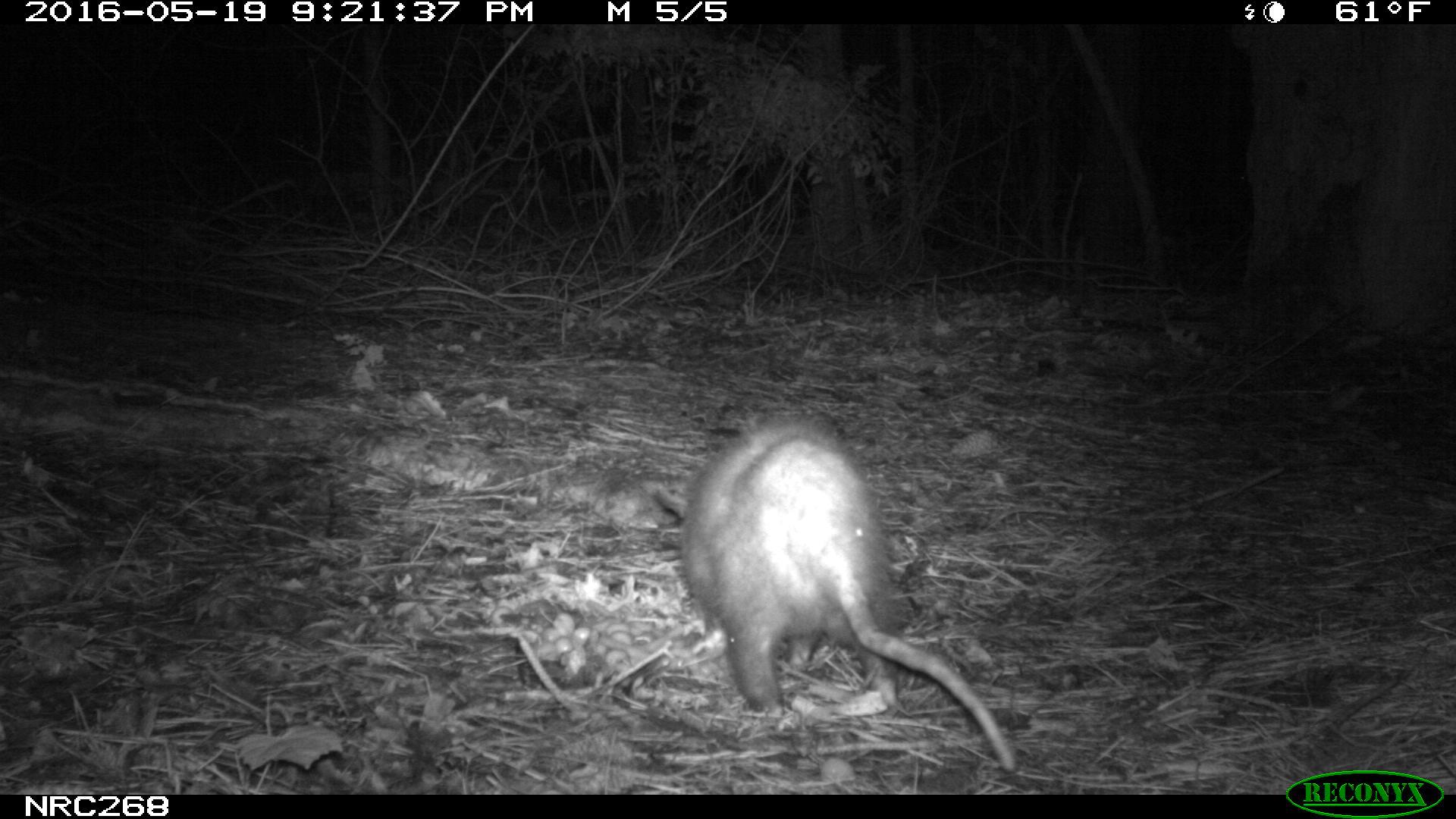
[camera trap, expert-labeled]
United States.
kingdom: Animalia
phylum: Chordata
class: Mammalia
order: Didelphimorphia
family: Didelphidae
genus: Didelphis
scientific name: Didelphis virginiana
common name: virginia opossum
Virginia Opossum (Didelphis virginiana).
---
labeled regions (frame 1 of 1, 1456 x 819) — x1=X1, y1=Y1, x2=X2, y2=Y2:
Virginia Opossum: x1=642, y1=407, x2=1030, y2=782